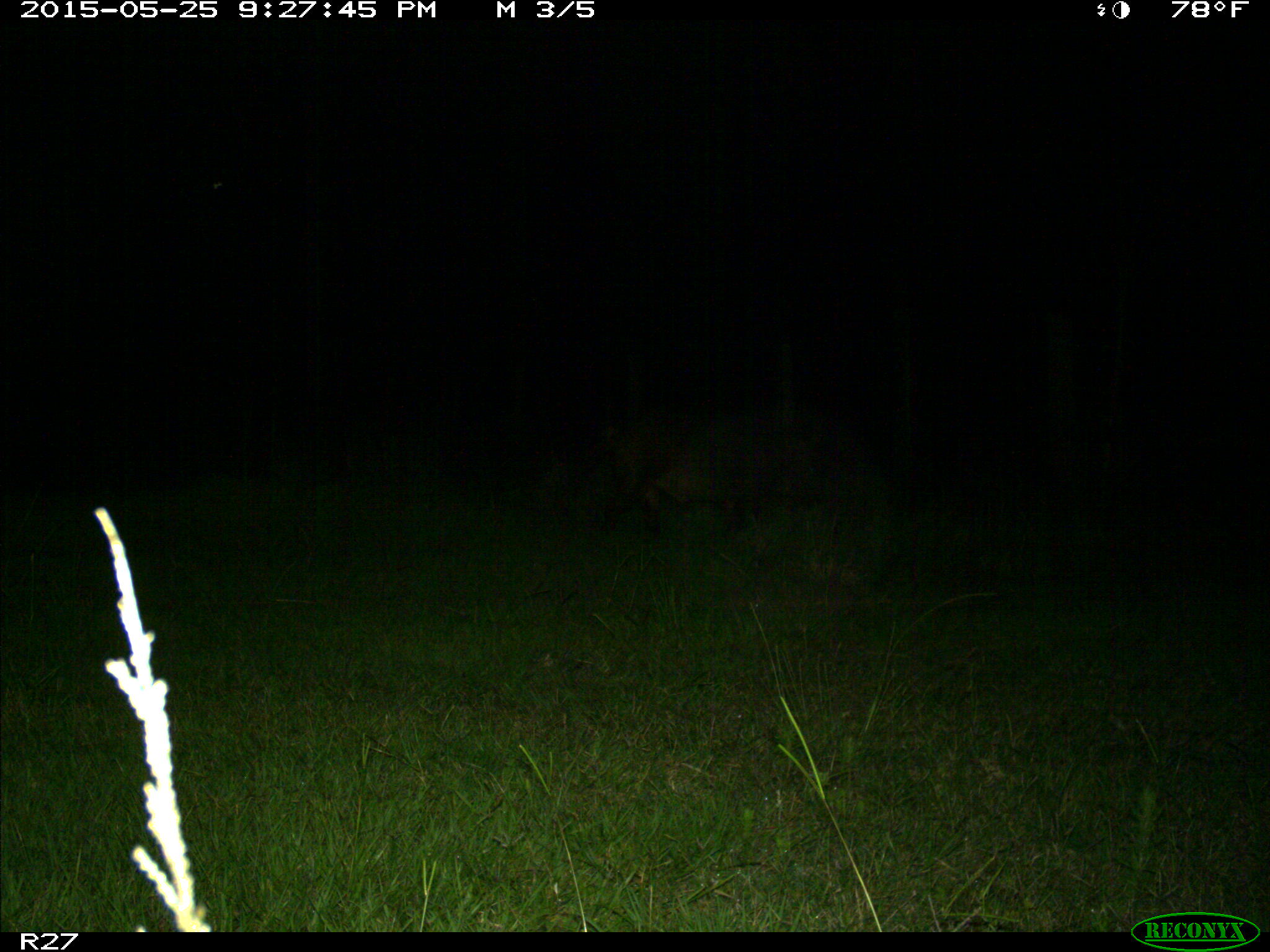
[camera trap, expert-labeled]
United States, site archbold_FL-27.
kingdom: Animalia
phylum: Chordata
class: Mammalia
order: Artiodactyla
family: Suidae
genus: Sus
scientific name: Sus scrofa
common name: wild boar